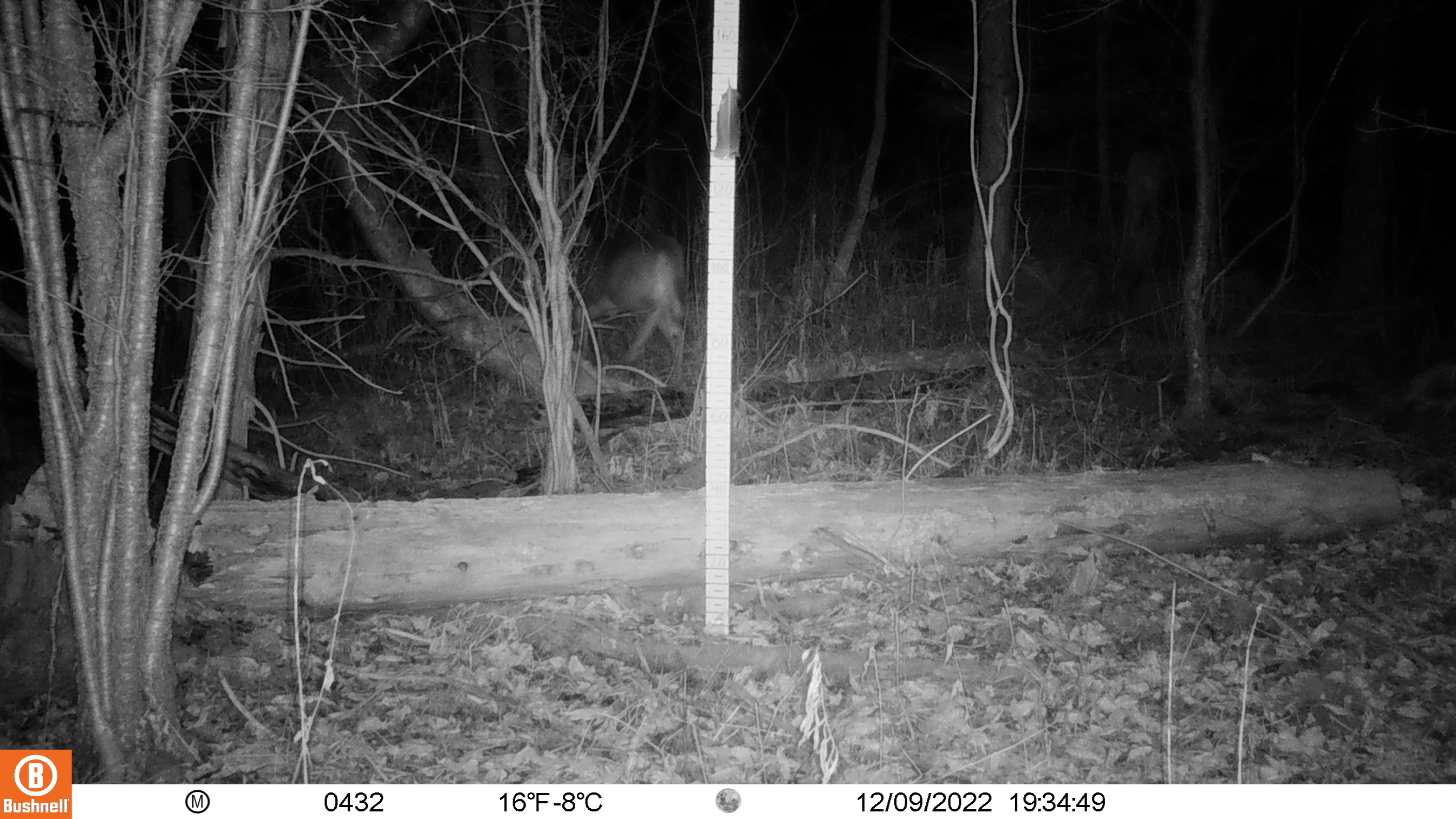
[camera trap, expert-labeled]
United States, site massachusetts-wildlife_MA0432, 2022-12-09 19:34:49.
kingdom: Animalia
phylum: Chordata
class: Mammalia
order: Artiodactyla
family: Cervidae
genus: Odocoileus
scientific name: Odocoileus virginianus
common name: white-tailed deer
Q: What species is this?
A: White-tailed deer (Odocoileus virginianus).